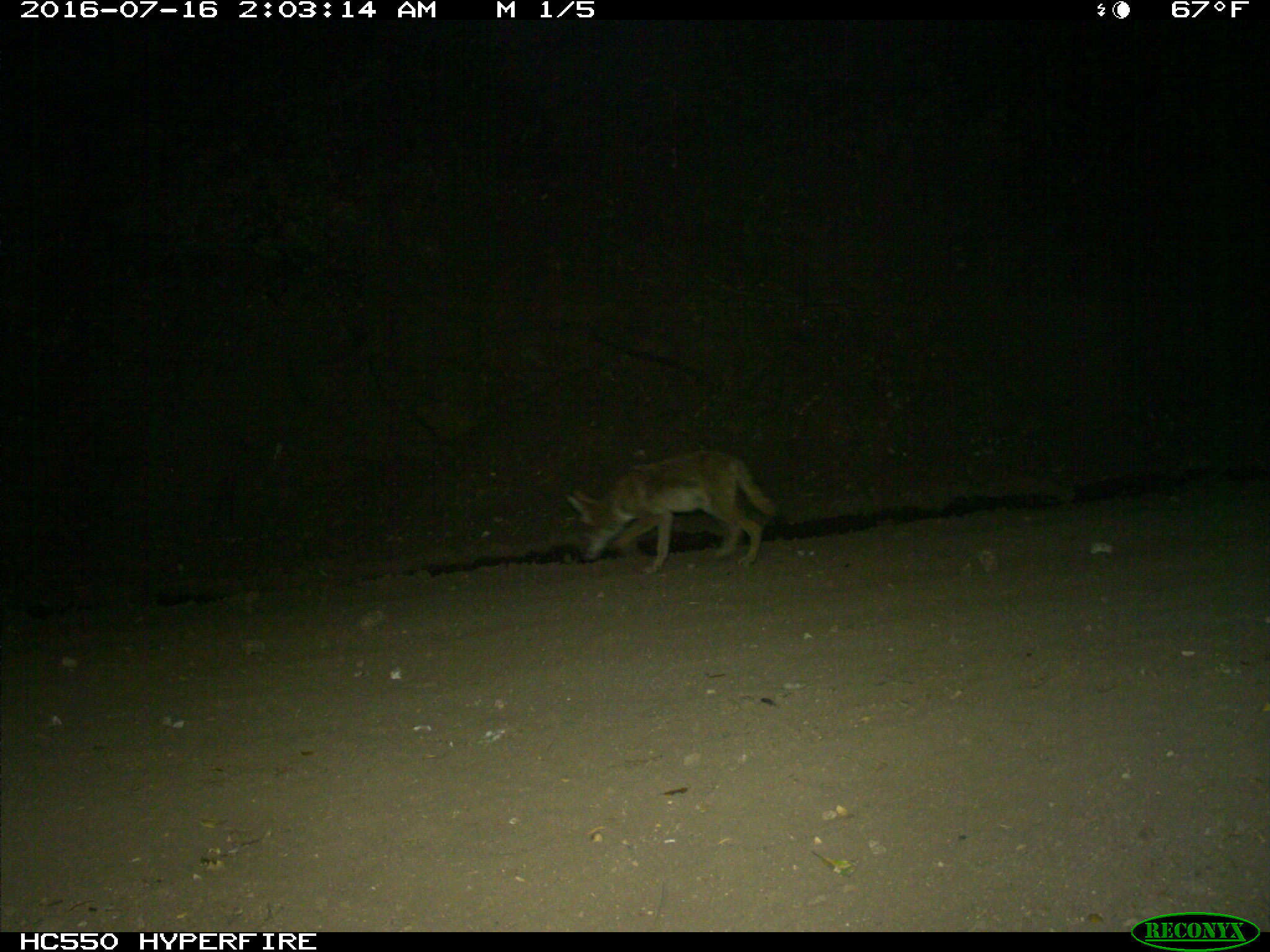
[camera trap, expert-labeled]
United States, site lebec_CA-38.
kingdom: Animalia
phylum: Chordata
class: Mammalia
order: Carnivora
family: Canidae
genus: Canis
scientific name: Canis latrans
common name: coyote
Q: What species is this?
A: Canis latrans (coyote).